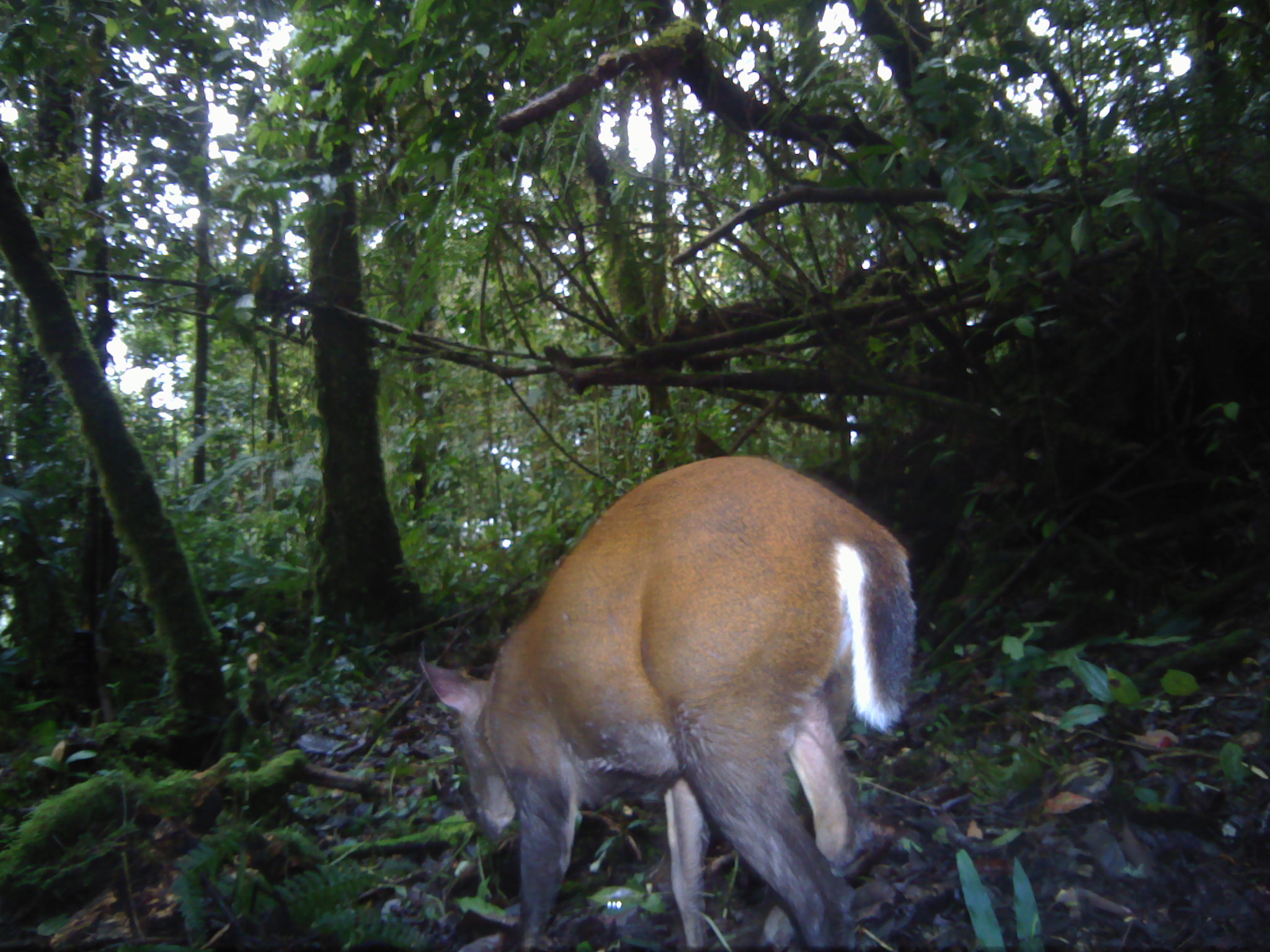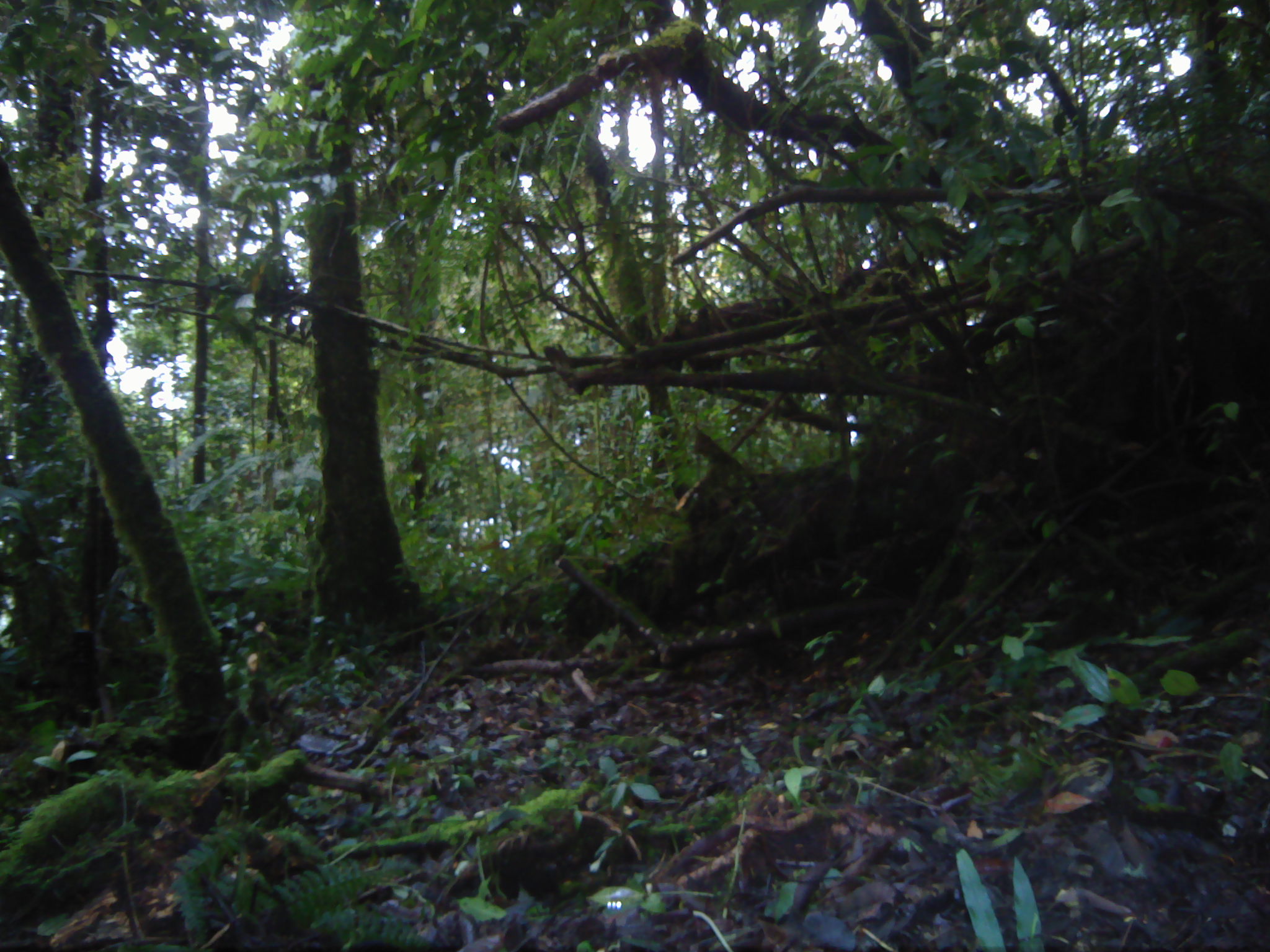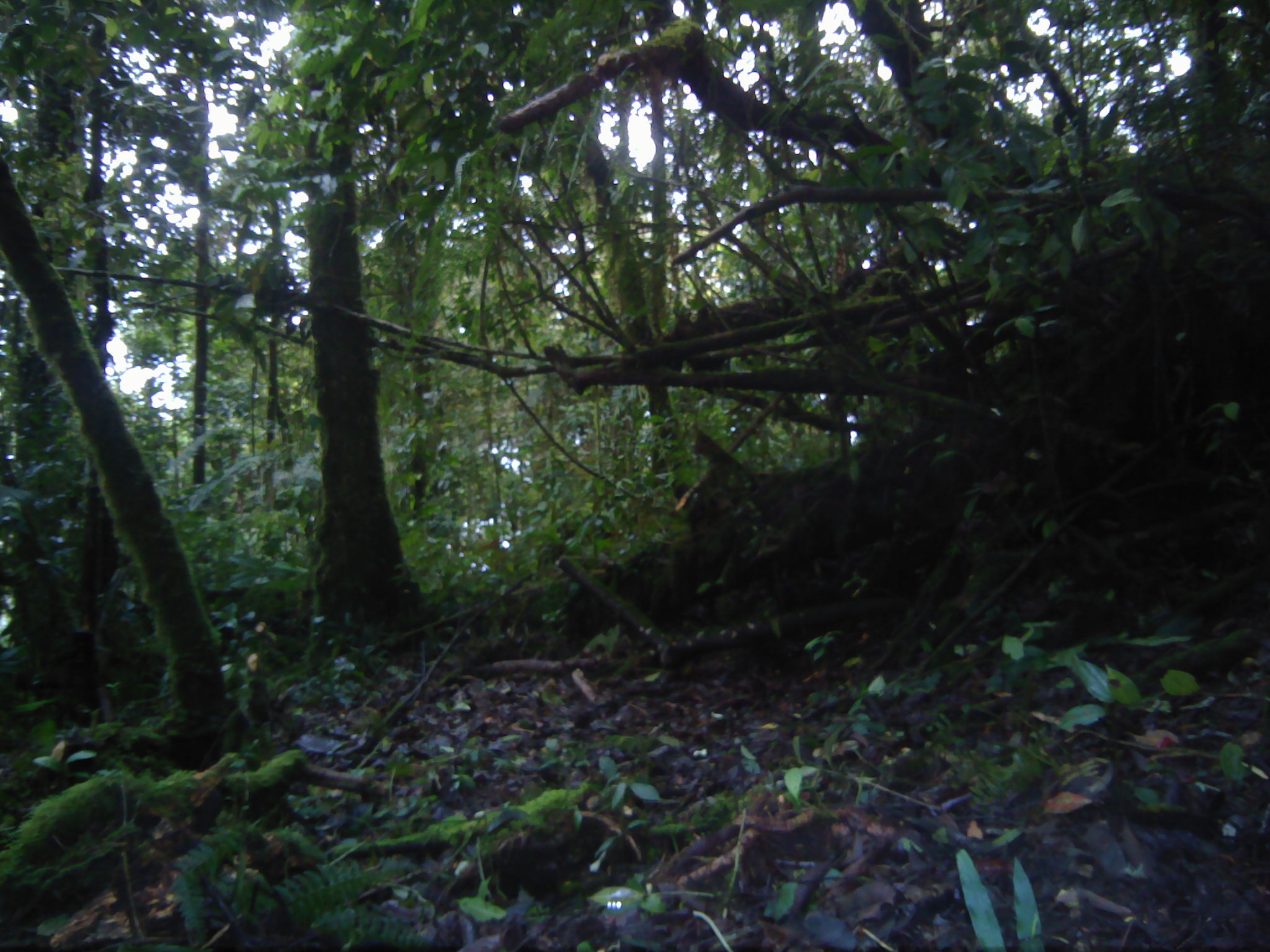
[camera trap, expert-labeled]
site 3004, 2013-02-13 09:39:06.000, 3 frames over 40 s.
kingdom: Animalia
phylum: Chordata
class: Mammalia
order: Artiodactyla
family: Cervidae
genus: Muntiacus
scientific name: Muntiacus muntjak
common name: southern red muntjac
Muntiacus muntjak (southern red muntjac), count 1.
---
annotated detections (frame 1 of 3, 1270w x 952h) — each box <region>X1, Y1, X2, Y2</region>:
muntiacus muntjak: <region>416, 453, 917, 946</region>